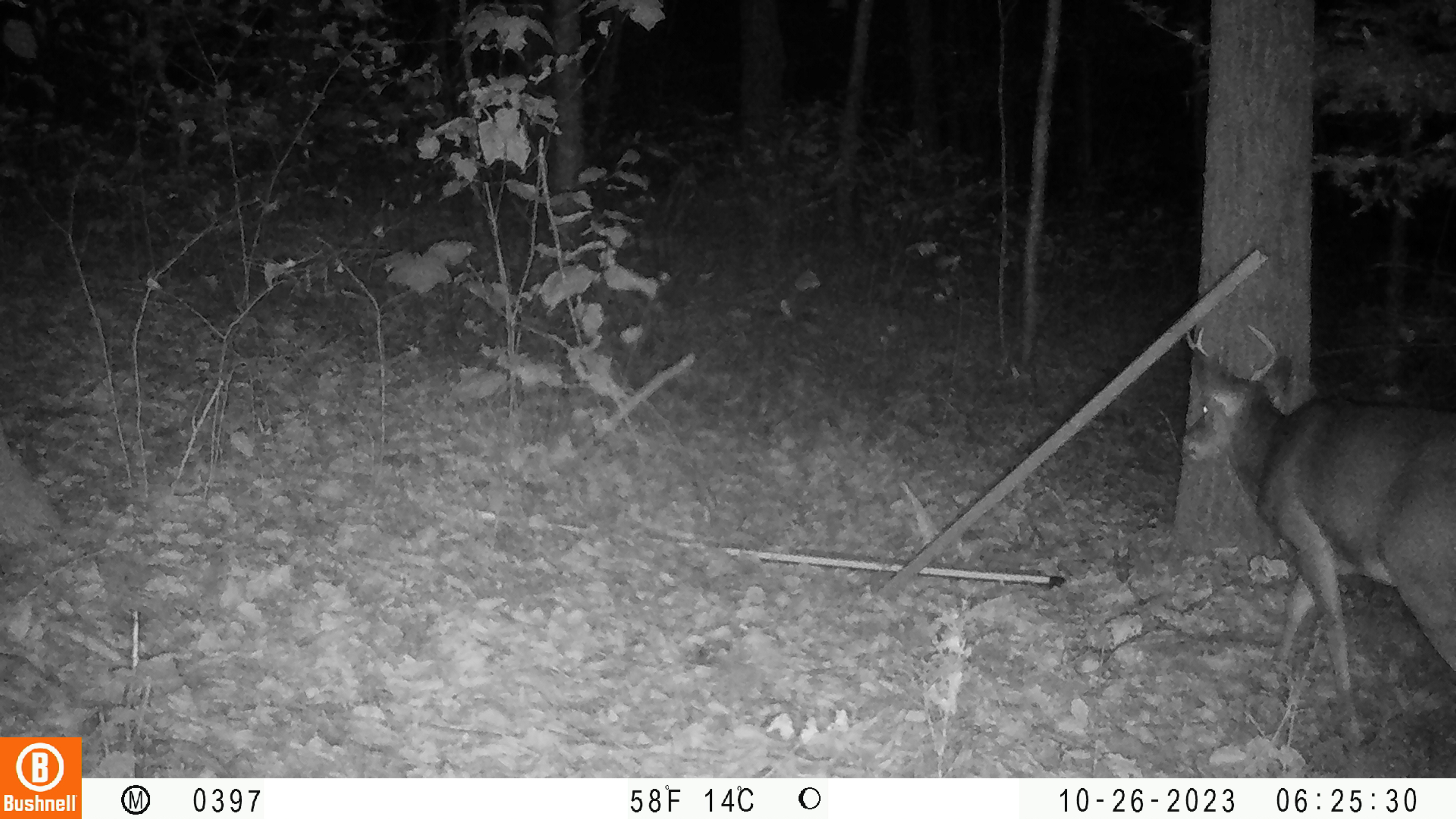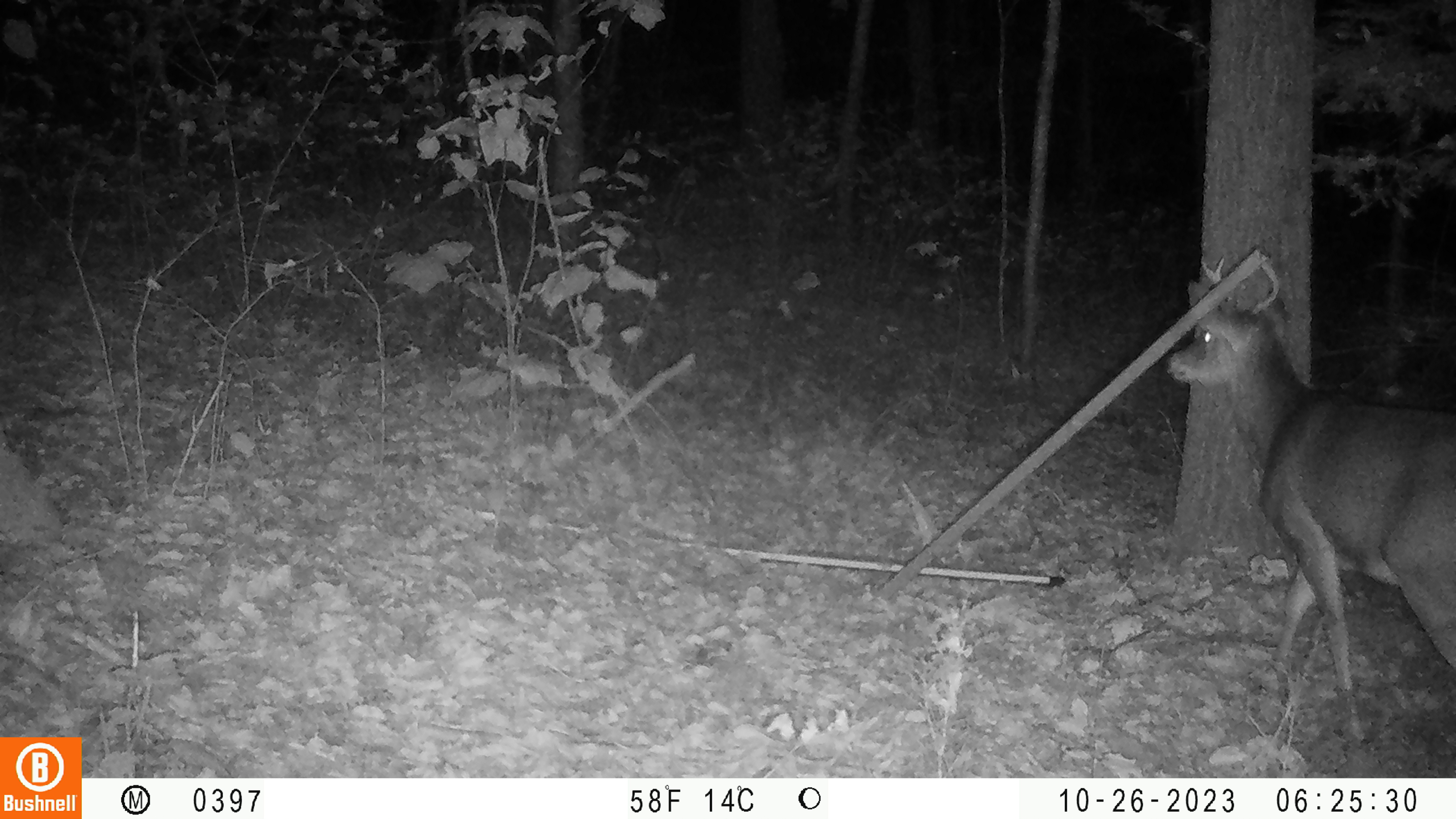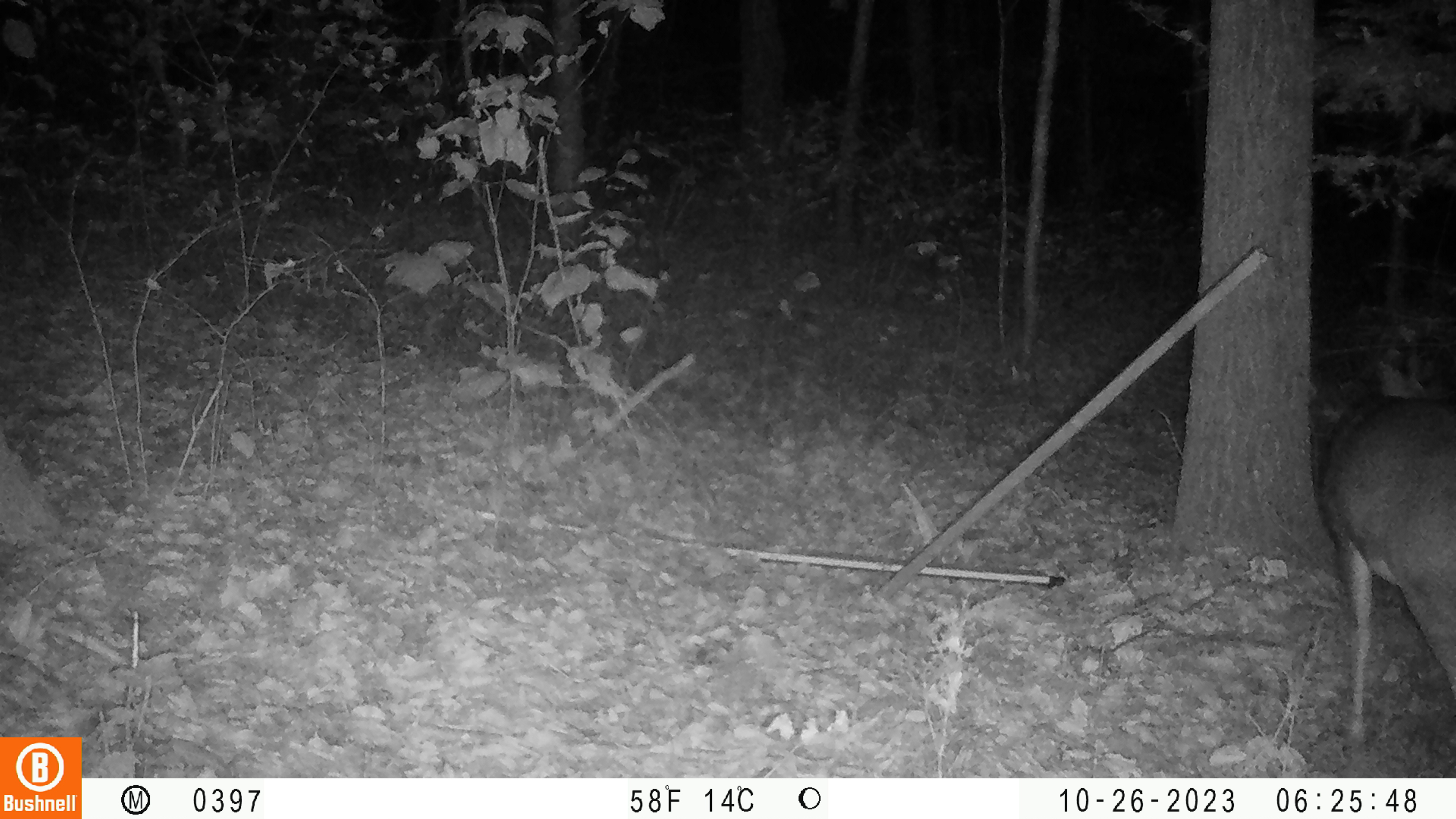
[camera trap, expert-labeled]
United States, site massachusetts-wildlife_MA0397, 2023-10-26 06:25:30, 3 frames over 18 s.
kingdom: Animalia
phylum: Chordata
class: Mammalia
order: Artiodactyla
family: Cervidae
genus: Odocoileus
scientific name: Odocoileus virginianus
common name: white-tailed deer